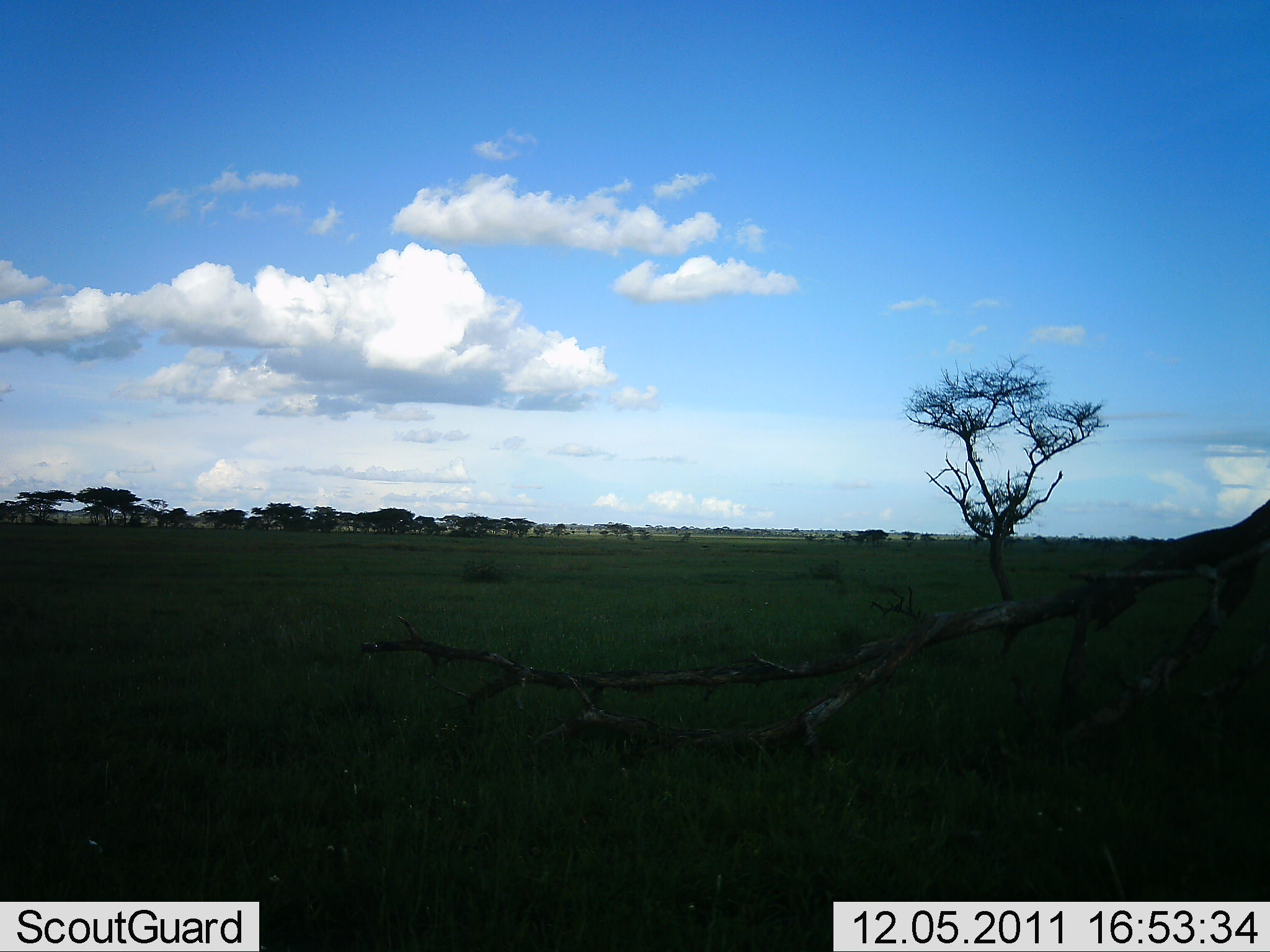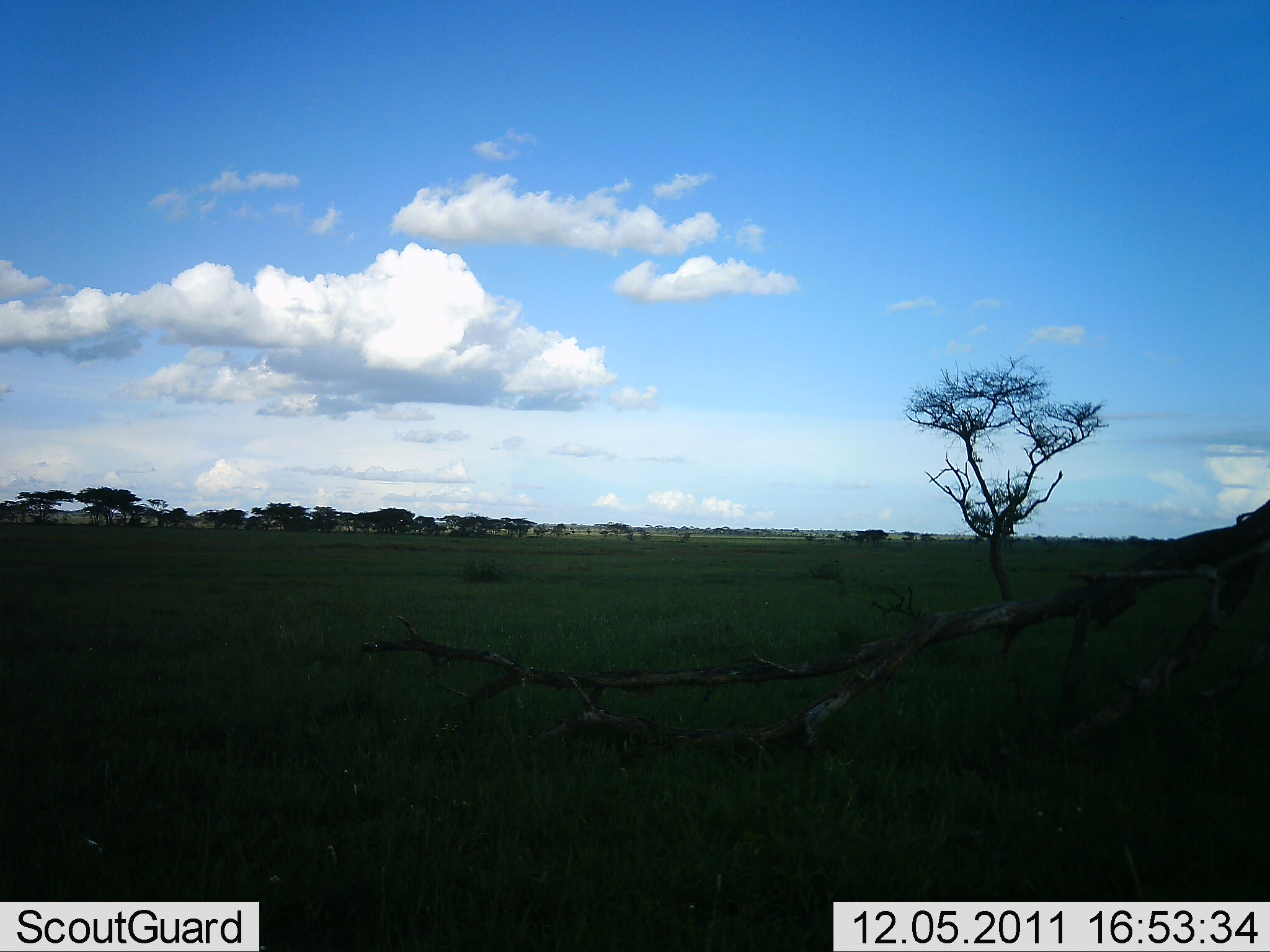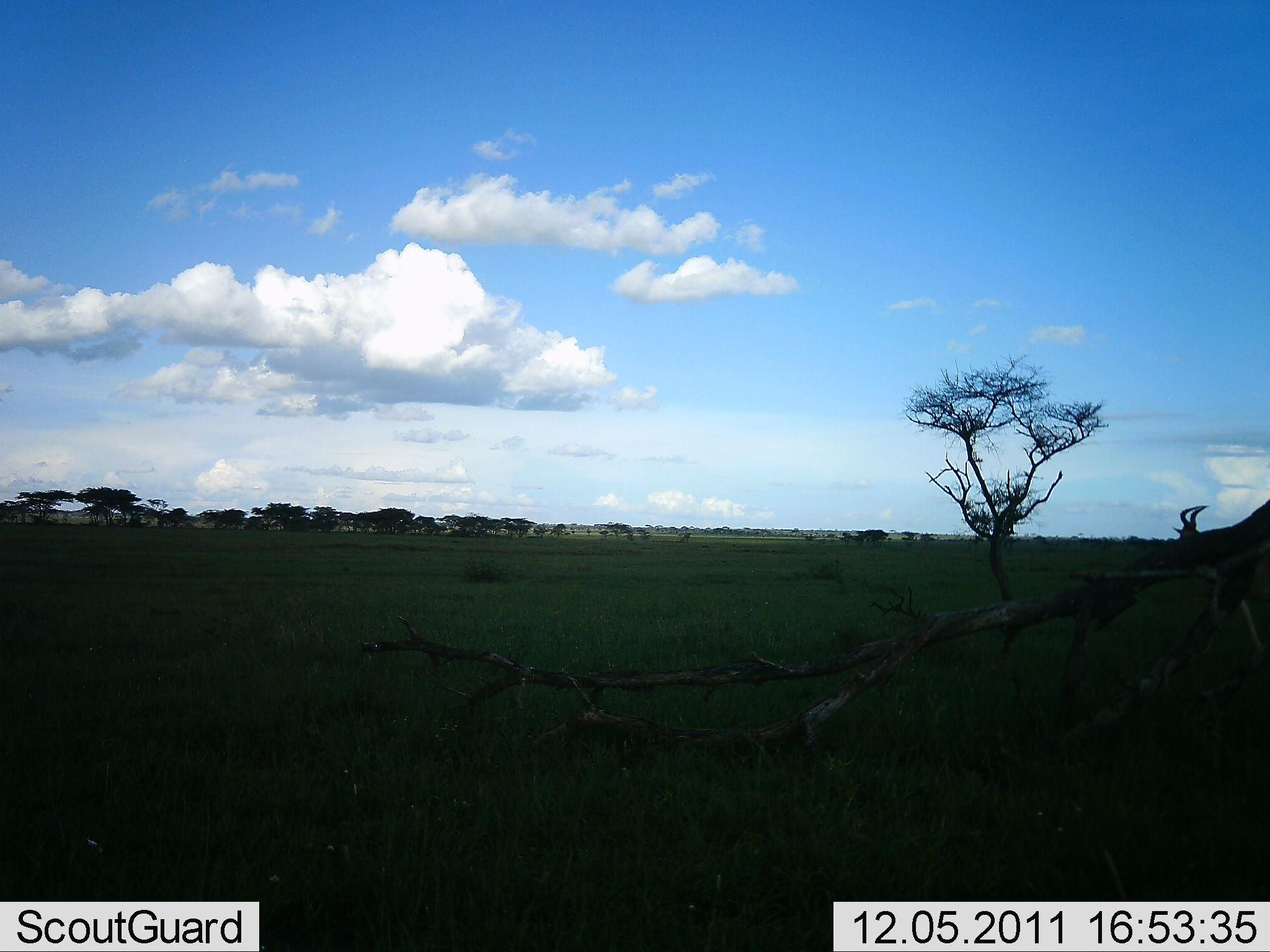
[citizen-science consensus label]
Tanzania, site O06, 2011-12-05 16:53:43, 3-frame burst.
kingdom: Animalia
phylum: Chordata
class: Mammalia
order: Artiodactyla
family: Bovidae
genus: Alcelaphus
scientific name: Alcelaphus buselaphus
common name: hartebeest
Hartebeest (Alcelaphus buselaphus), count 1. Behavior (volunteer vote fractions): standing 0%, resting 0%, moving 100%, interacting 0%. Young present (vote fraction): 0%. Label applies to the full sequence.